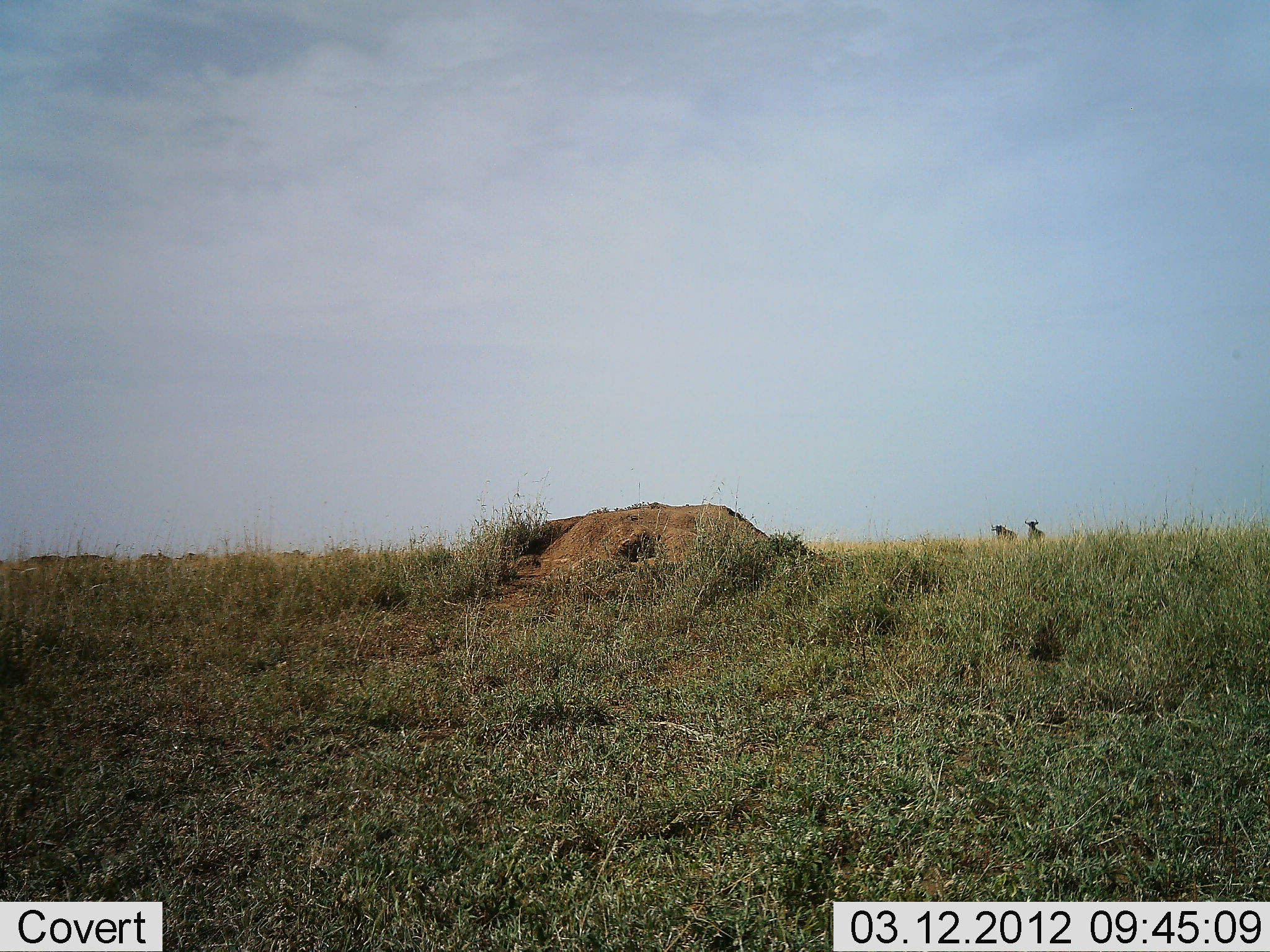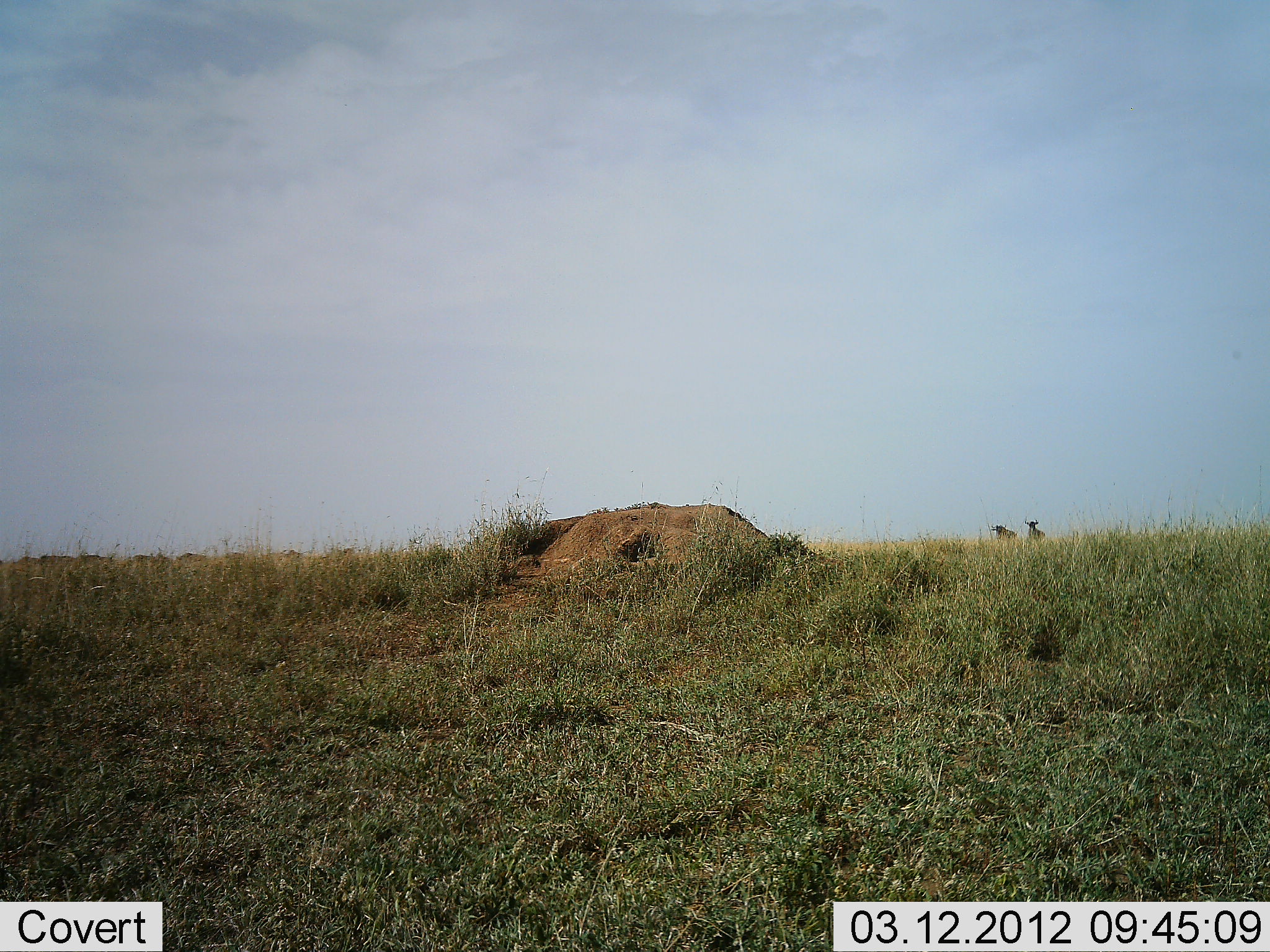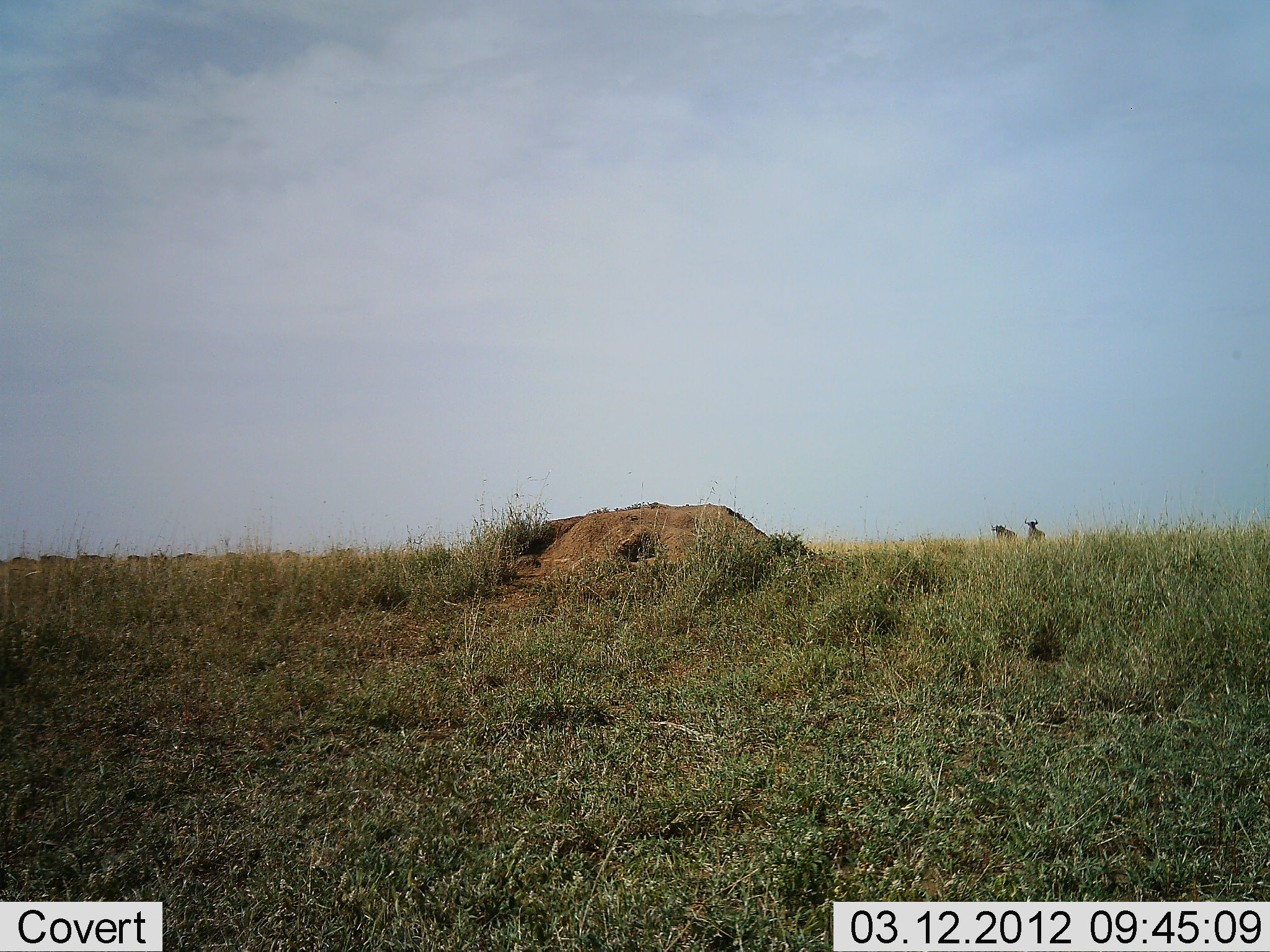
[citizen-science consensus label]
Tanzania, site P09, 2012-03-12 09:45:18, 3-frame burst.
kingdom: Animalia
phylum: Chordata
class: Mammalia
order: Artiodactyla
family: Bovidae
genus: Connochaetes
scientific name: Connochaetes taurinus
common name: blue wildebeest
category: wildebeest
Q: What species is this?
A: Wildebeest (blue wildebeest) (Connochaetes taurinus).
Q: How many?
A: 2.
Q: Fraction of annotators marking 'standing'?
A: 91%.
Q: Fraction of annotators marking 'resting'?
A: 0%.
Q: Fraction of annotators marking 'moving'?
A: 36%.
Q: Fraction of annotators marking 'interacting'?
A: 0%.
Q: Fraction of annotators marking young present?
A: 0%.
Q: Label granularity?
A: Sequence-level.